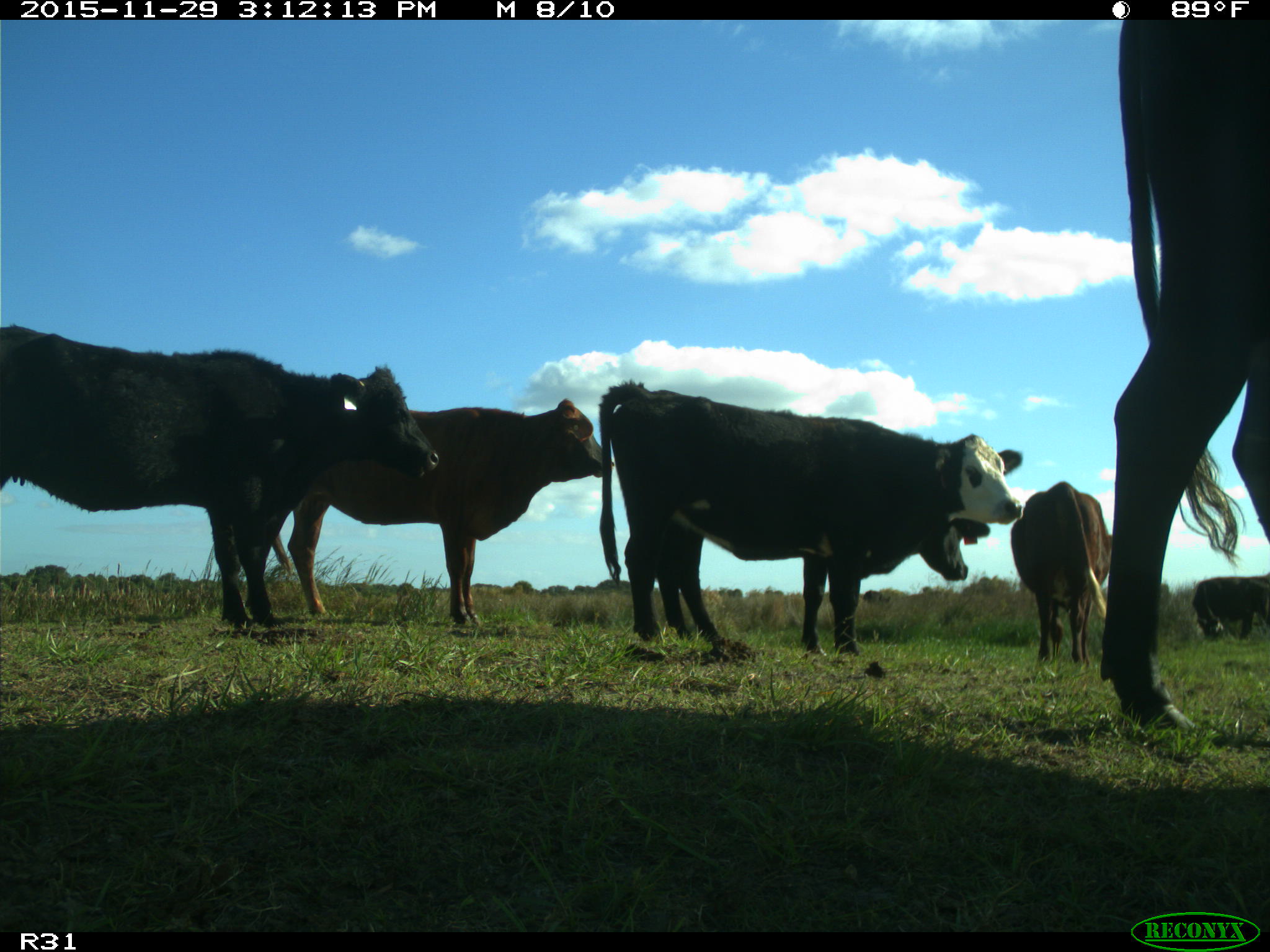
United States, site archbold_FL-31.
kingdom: Animalia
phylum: Chordata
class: Mammalia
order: Artiodactyla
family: Bovidae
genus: Bos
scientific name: Bos taurus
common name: domestic cow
Bos taurus (domestic cow).